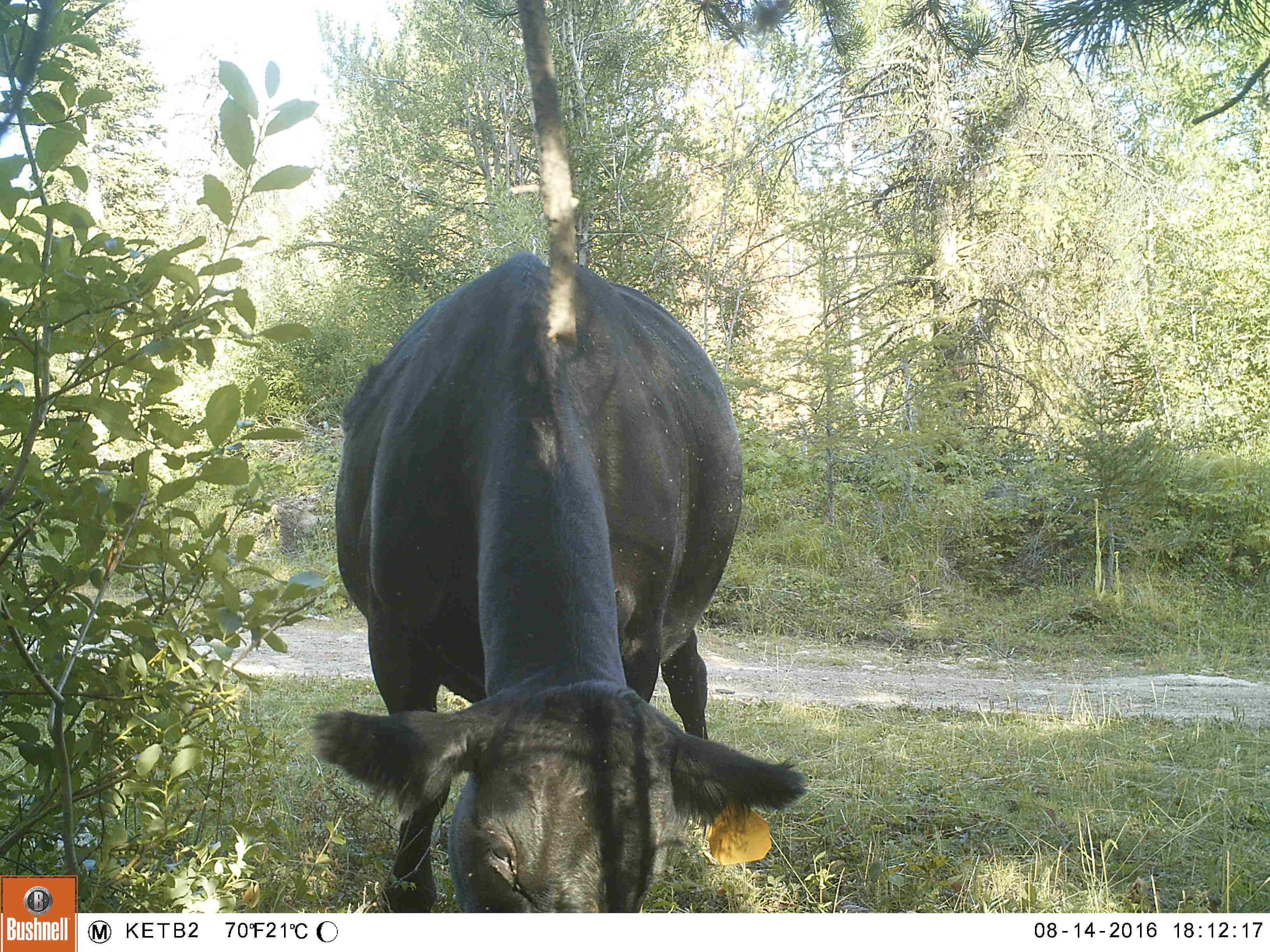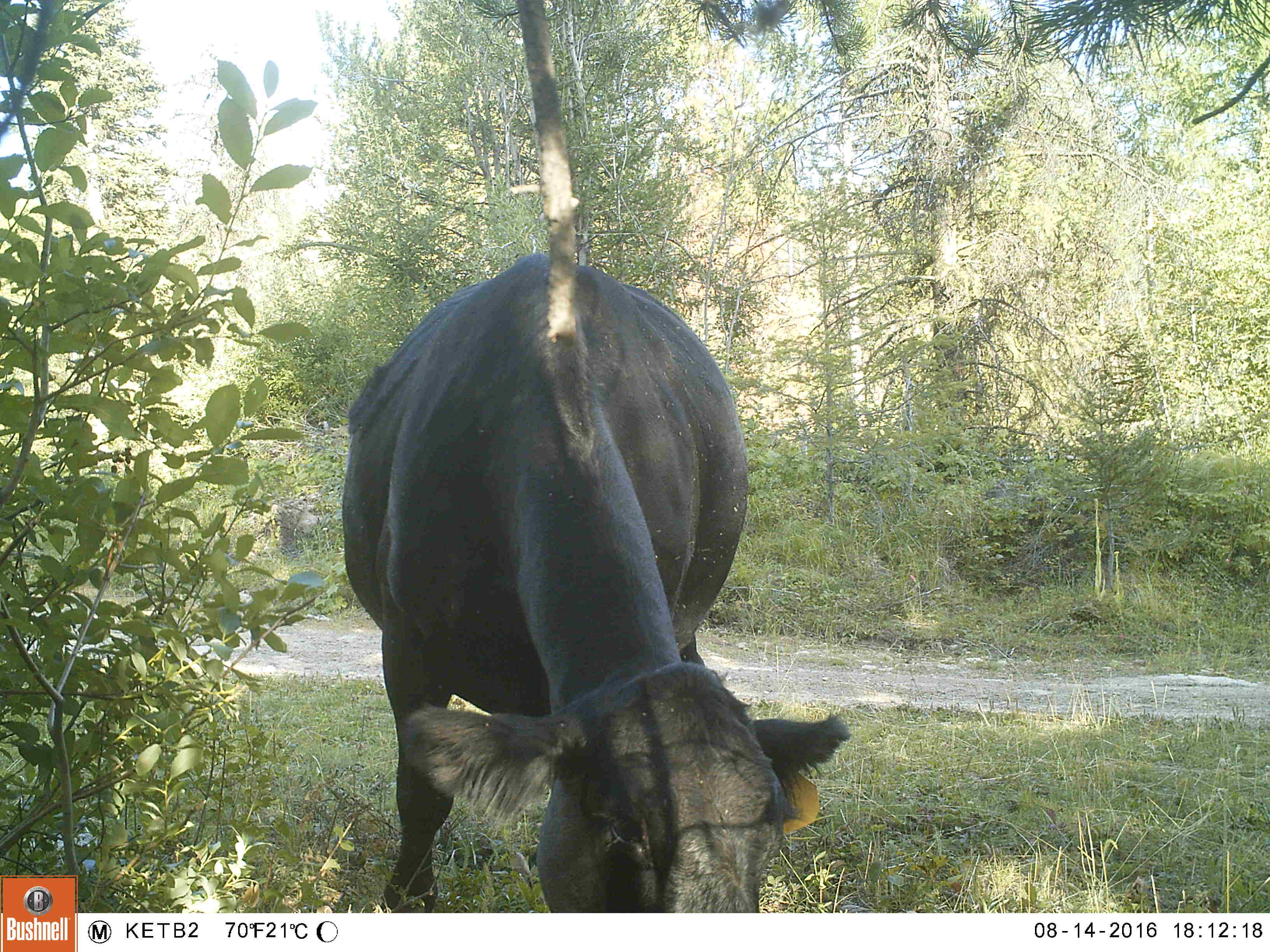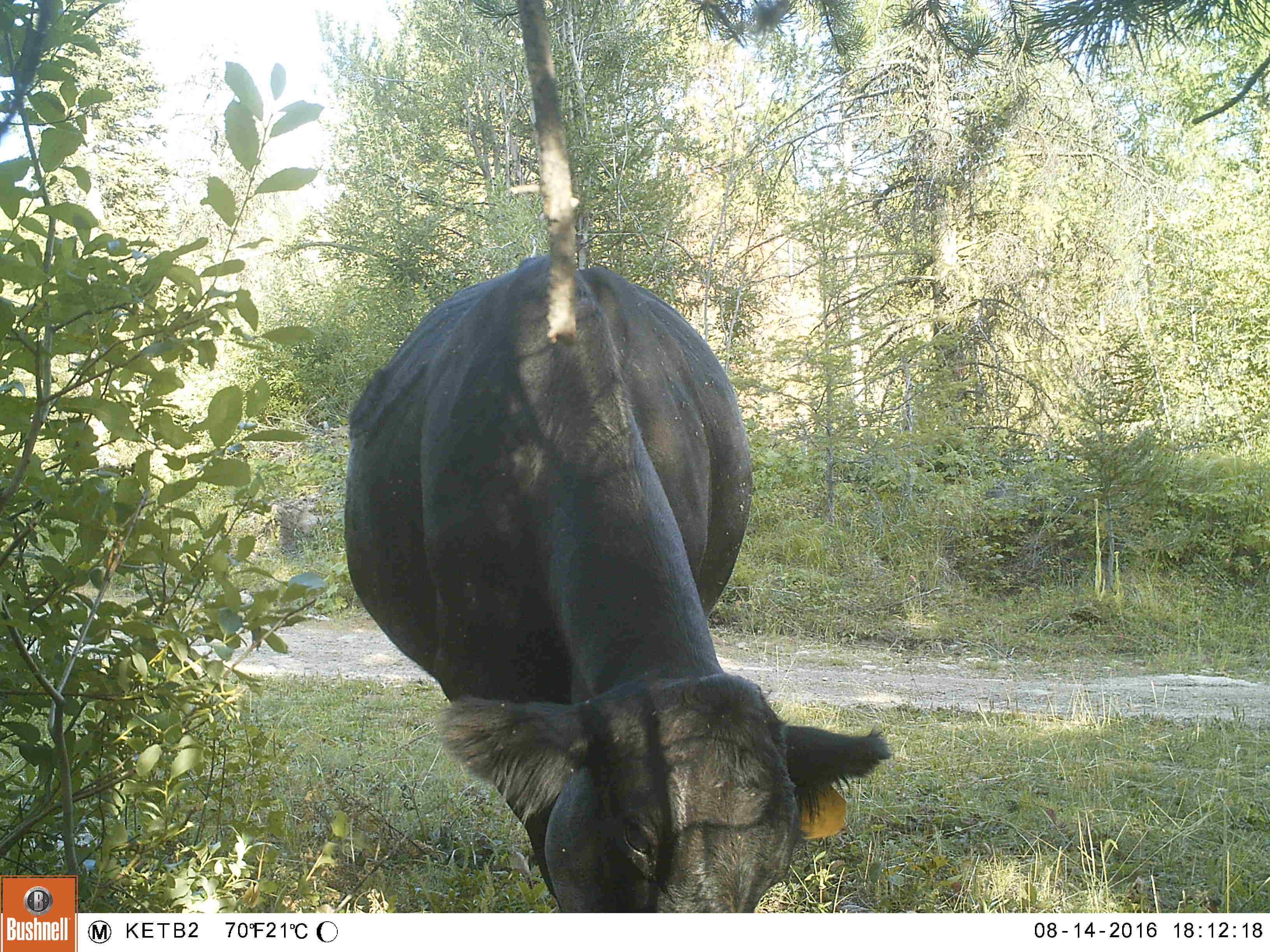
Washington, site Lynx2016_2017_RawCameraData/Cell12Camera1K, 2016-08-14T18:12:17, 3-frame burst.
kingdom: Animalia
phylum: Chordata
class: Mammalia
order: Artiodactyla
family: Bovidae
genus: Bos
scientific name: Bos taurus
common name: domestic cattle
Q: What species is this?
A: Domestic cattle (Bos taurus).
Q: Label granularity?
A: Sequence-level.